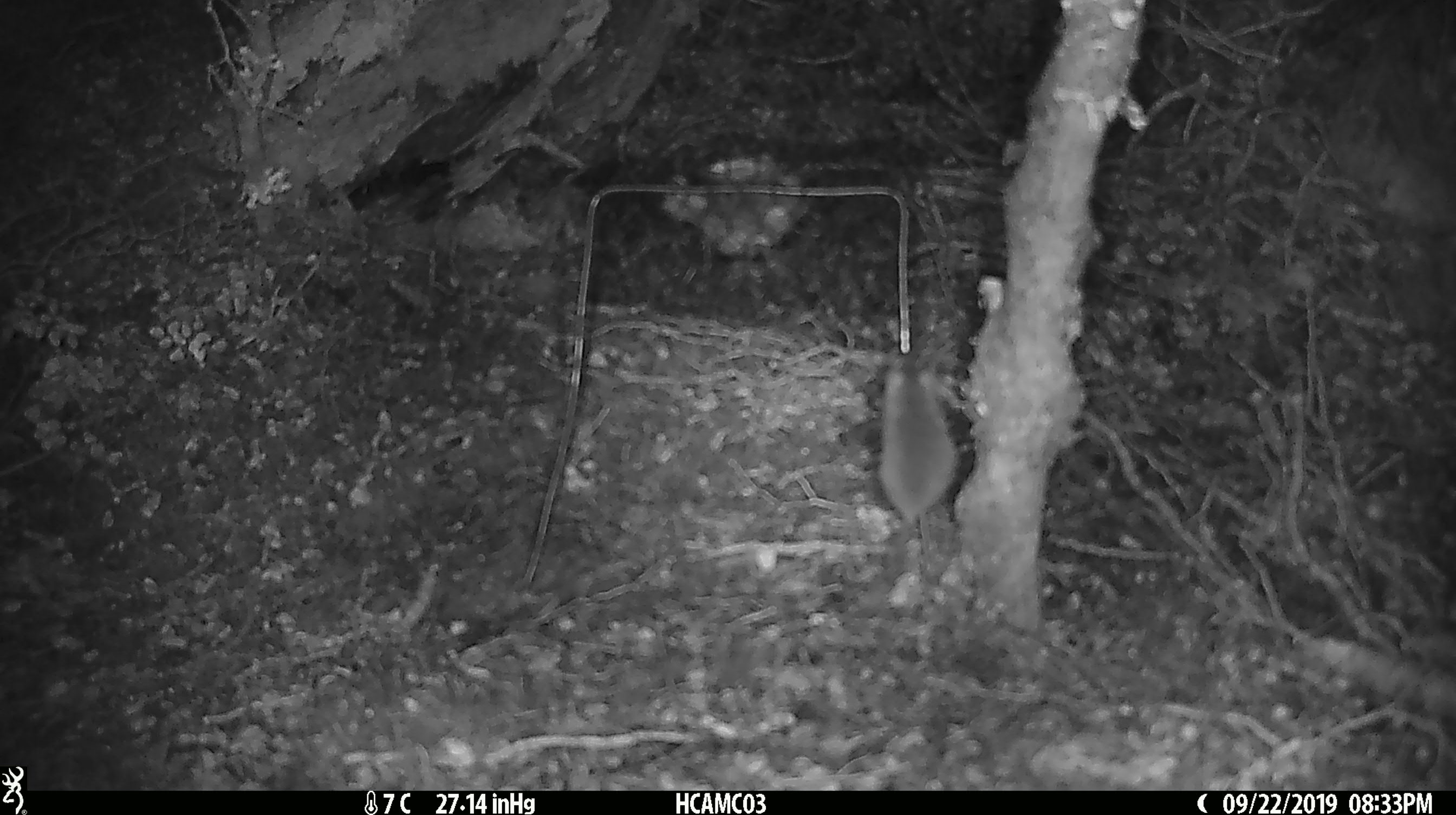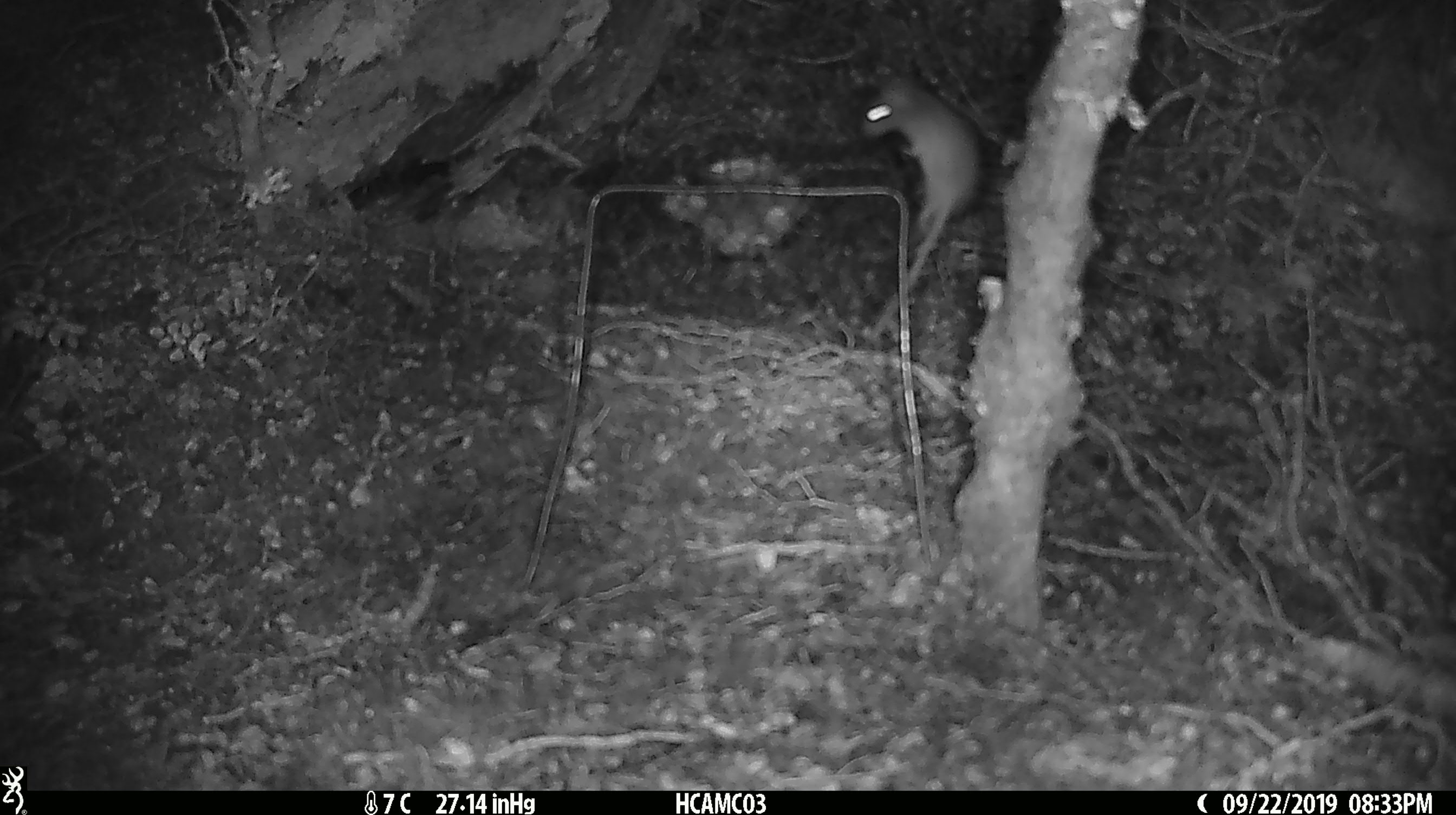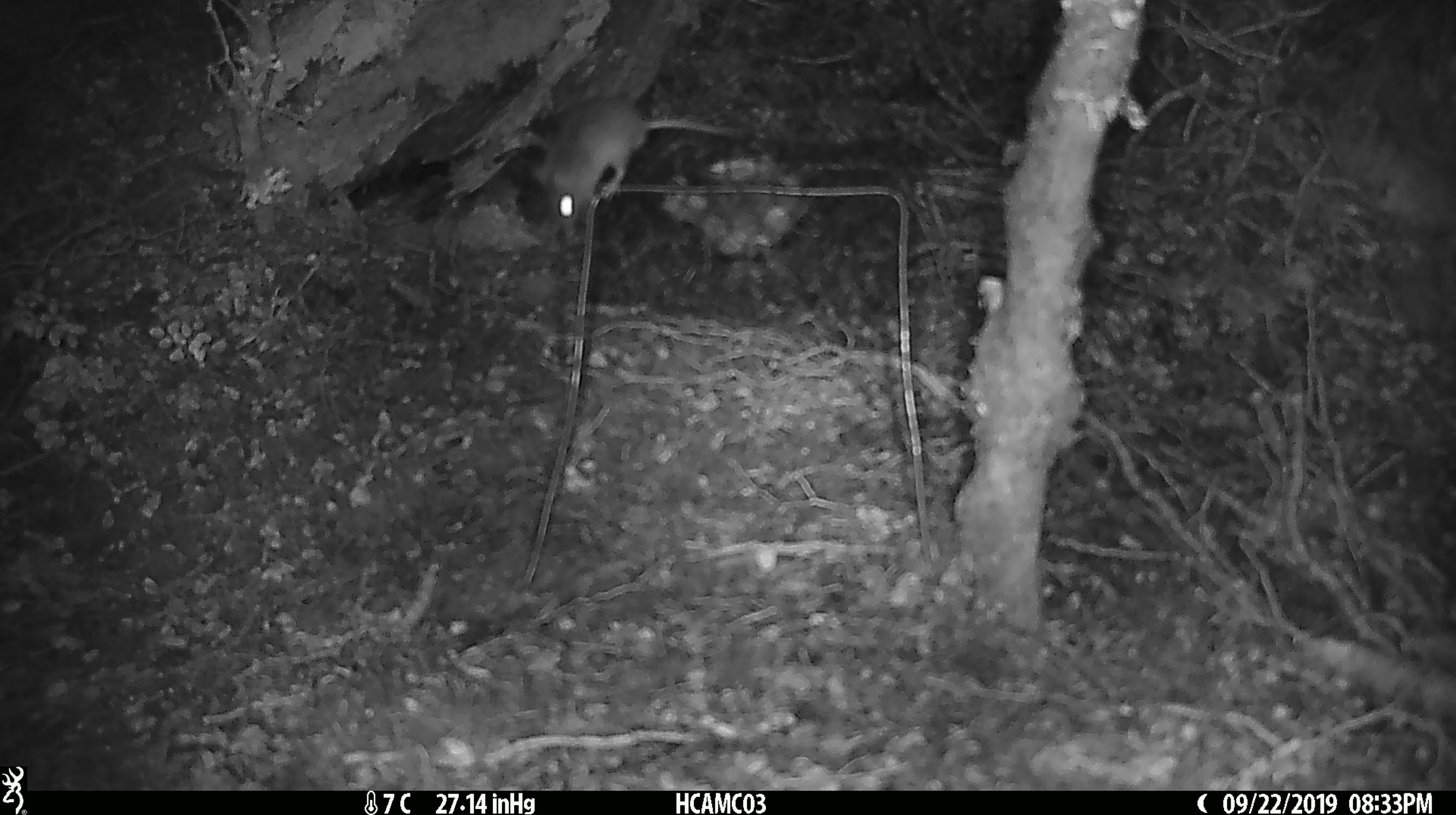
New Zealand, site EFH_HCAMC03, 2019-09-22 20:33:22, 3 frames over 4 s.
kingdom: Animalia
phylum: Chordata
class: Mammalia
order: Rodentia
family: Muridae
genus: Mus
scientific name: Mus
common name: mouse